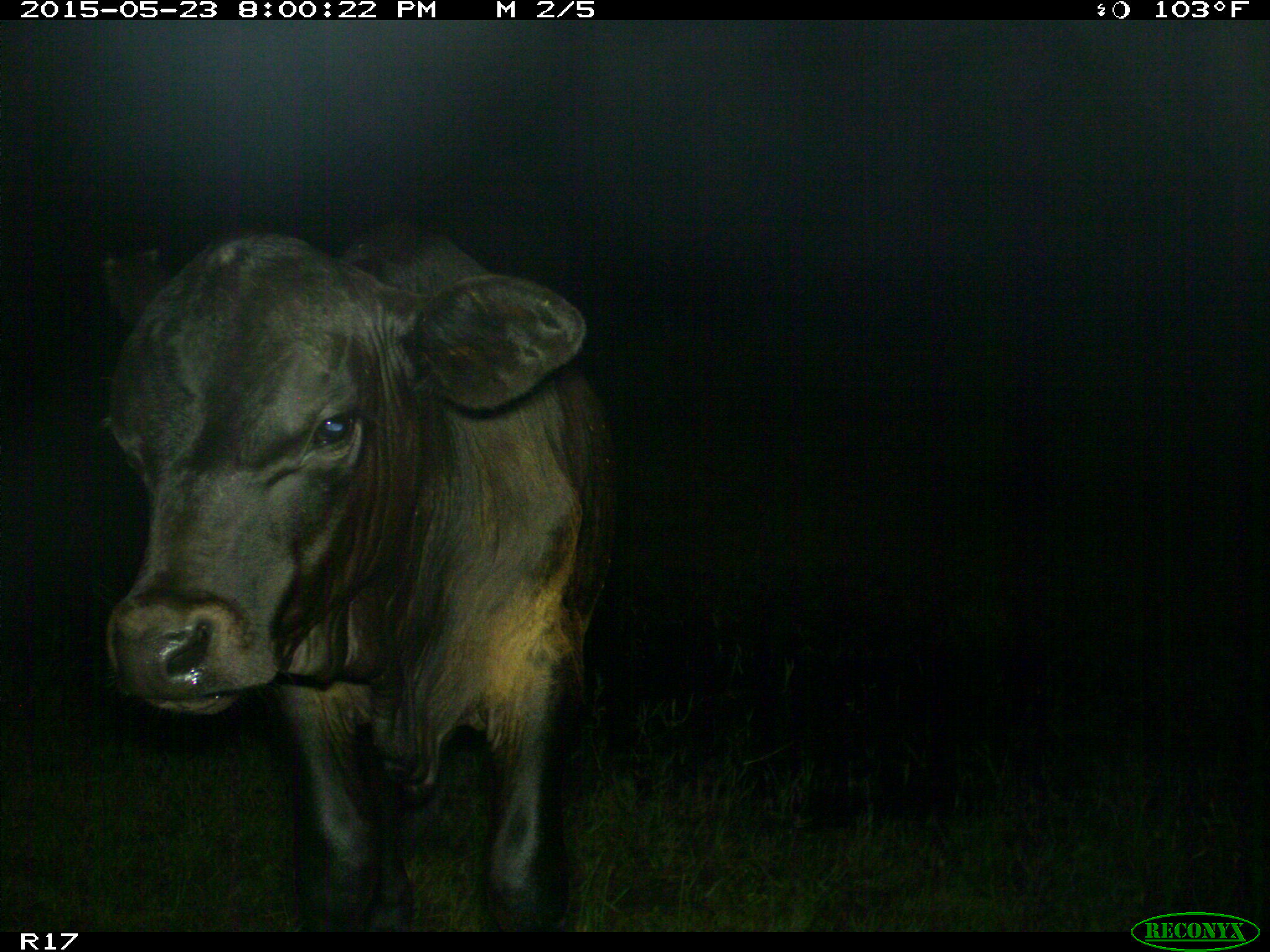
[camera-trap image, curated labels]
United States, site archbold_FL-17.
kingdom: Animalia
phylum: Chordata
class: Mammalia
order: Artiodactyla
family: Bovidae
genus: Bos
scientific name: Bos taurus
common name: domestic cow